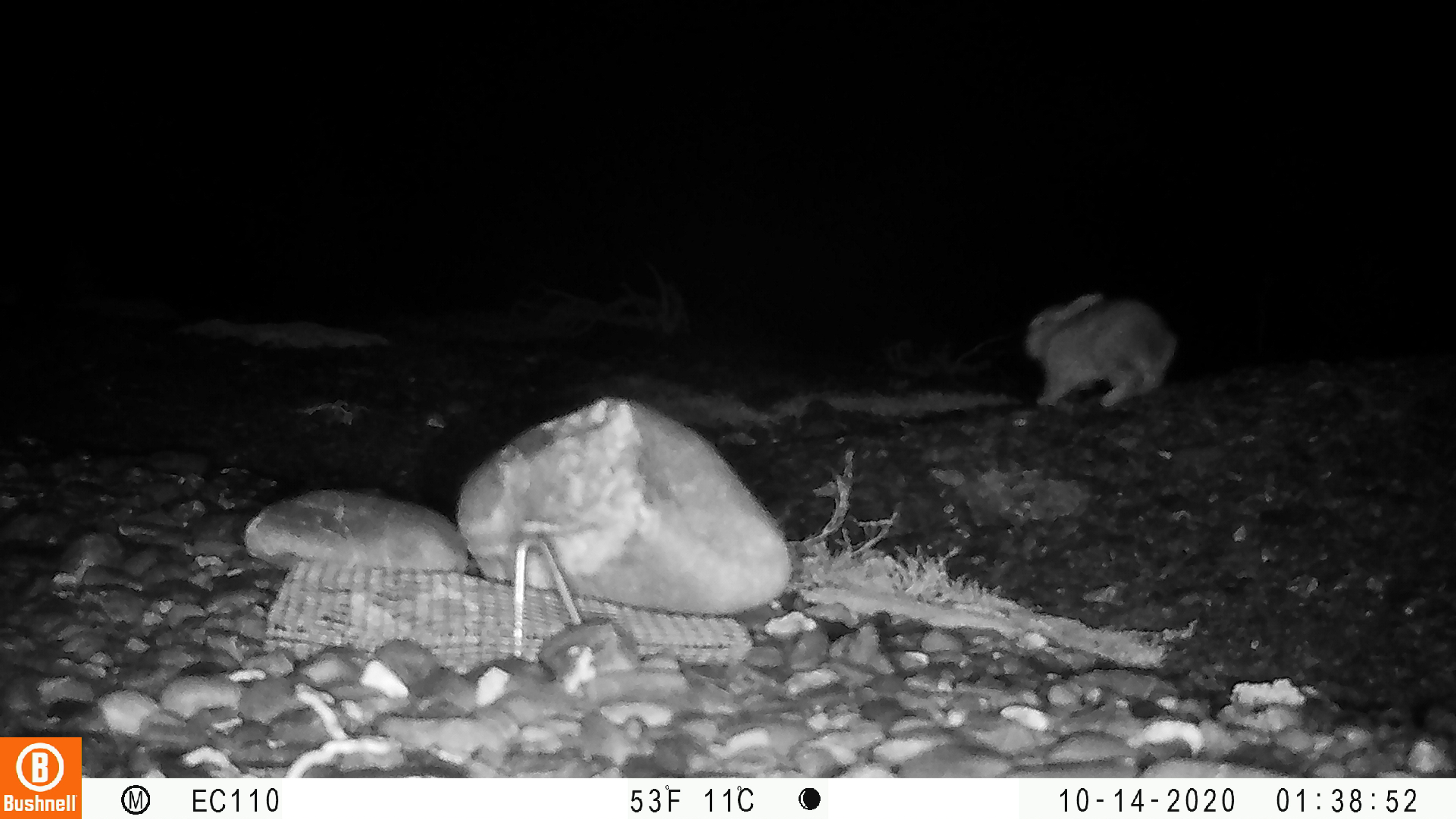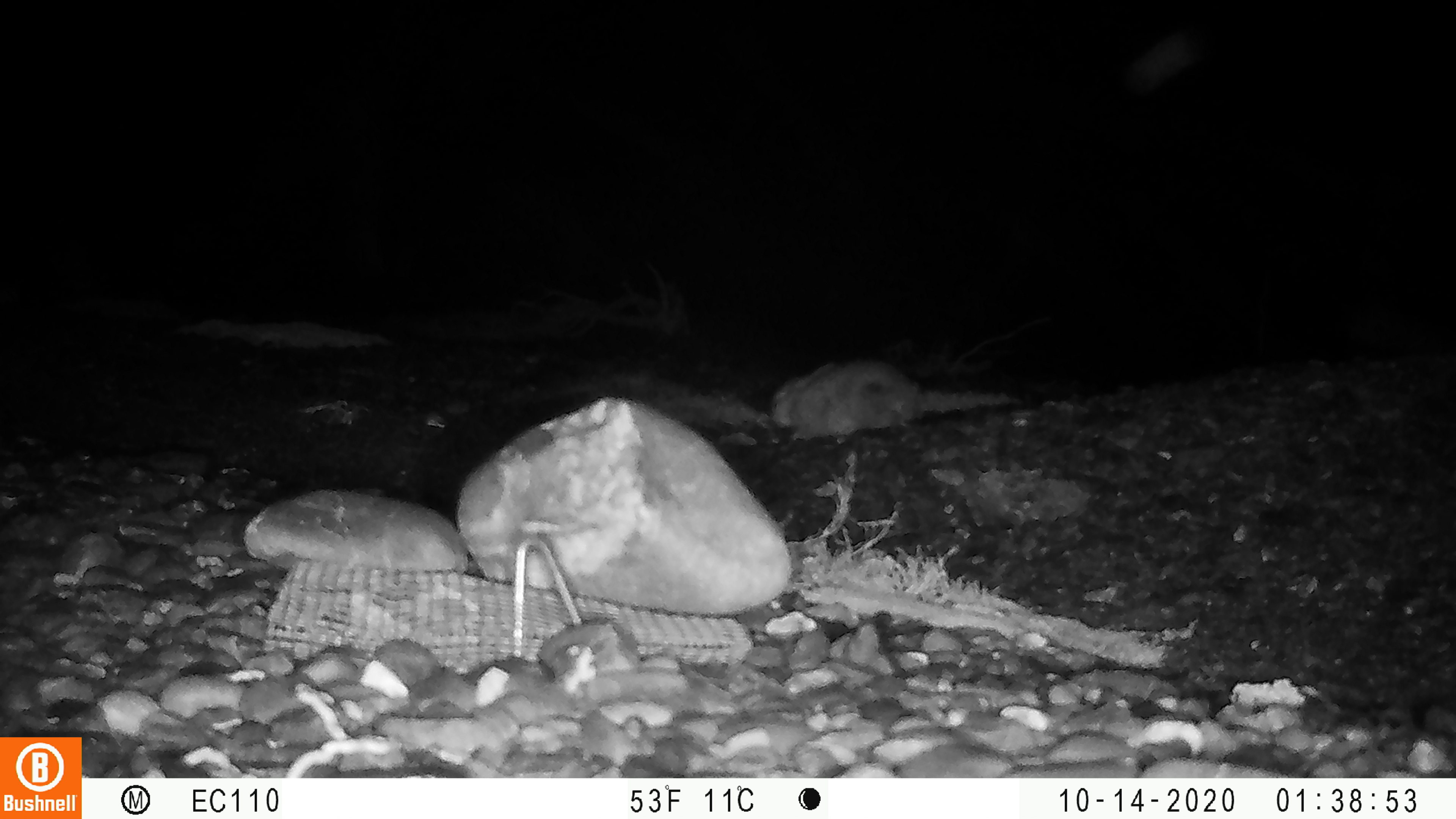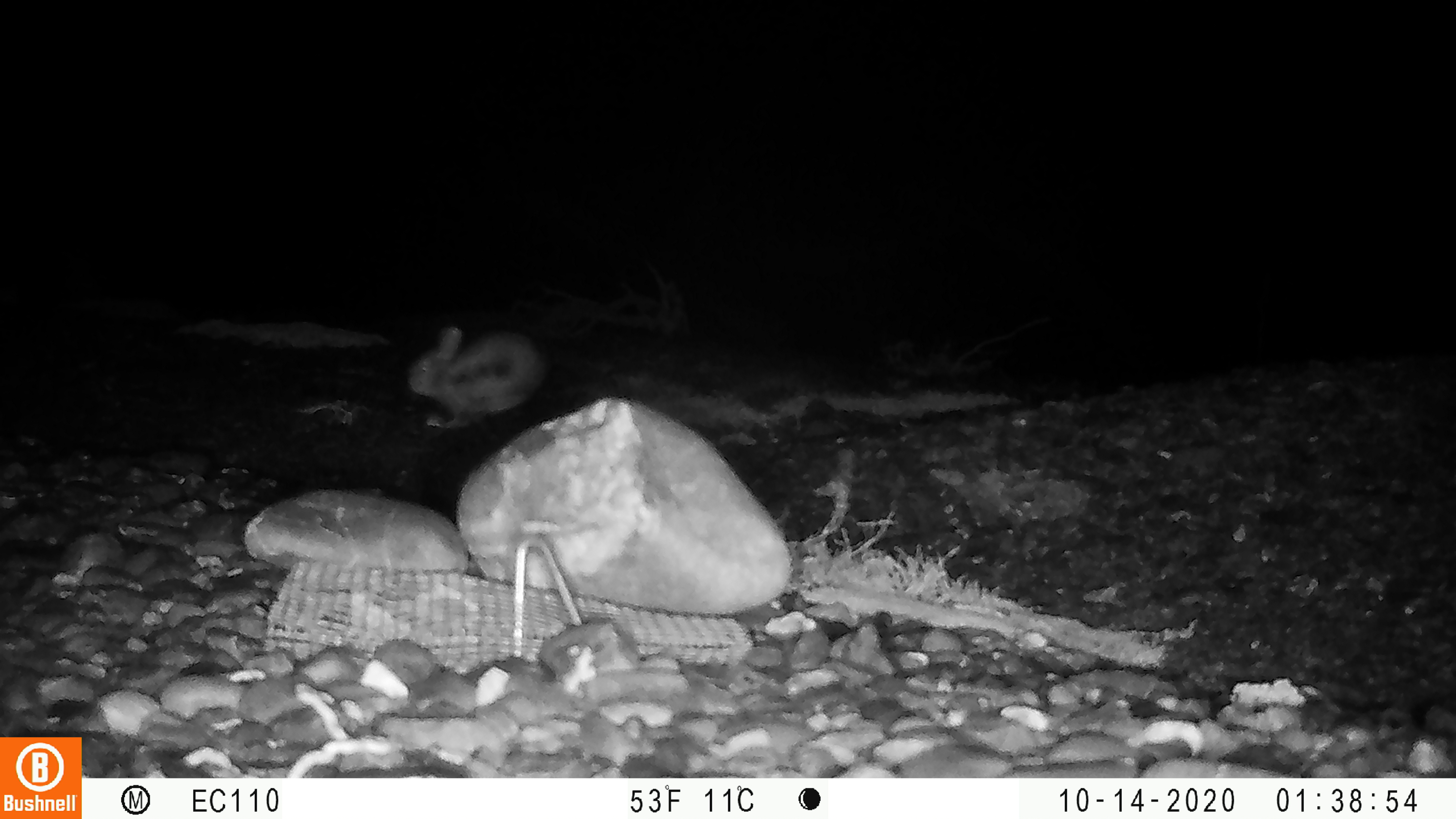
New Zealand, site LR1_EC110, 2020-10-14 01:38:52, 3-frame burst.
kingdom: Animalia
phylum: Chordata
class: Mammalia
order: Lagomorpha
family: Leporidae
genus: Oryctolagus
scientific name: Oryctolagus cuniculus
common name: european rabbit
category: rabbit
Rabbit (european rabbit) (Oryctolagus cuniculus).